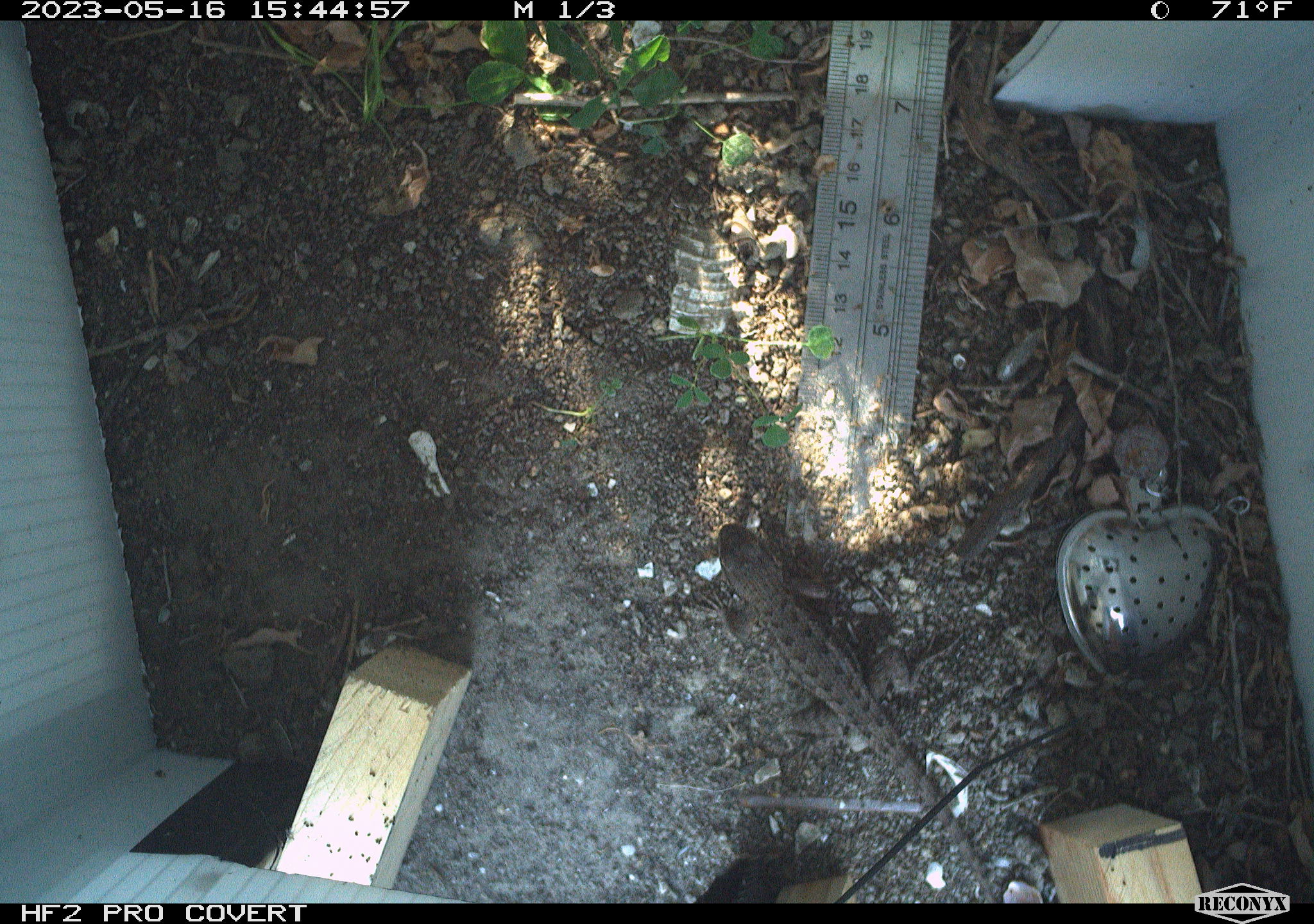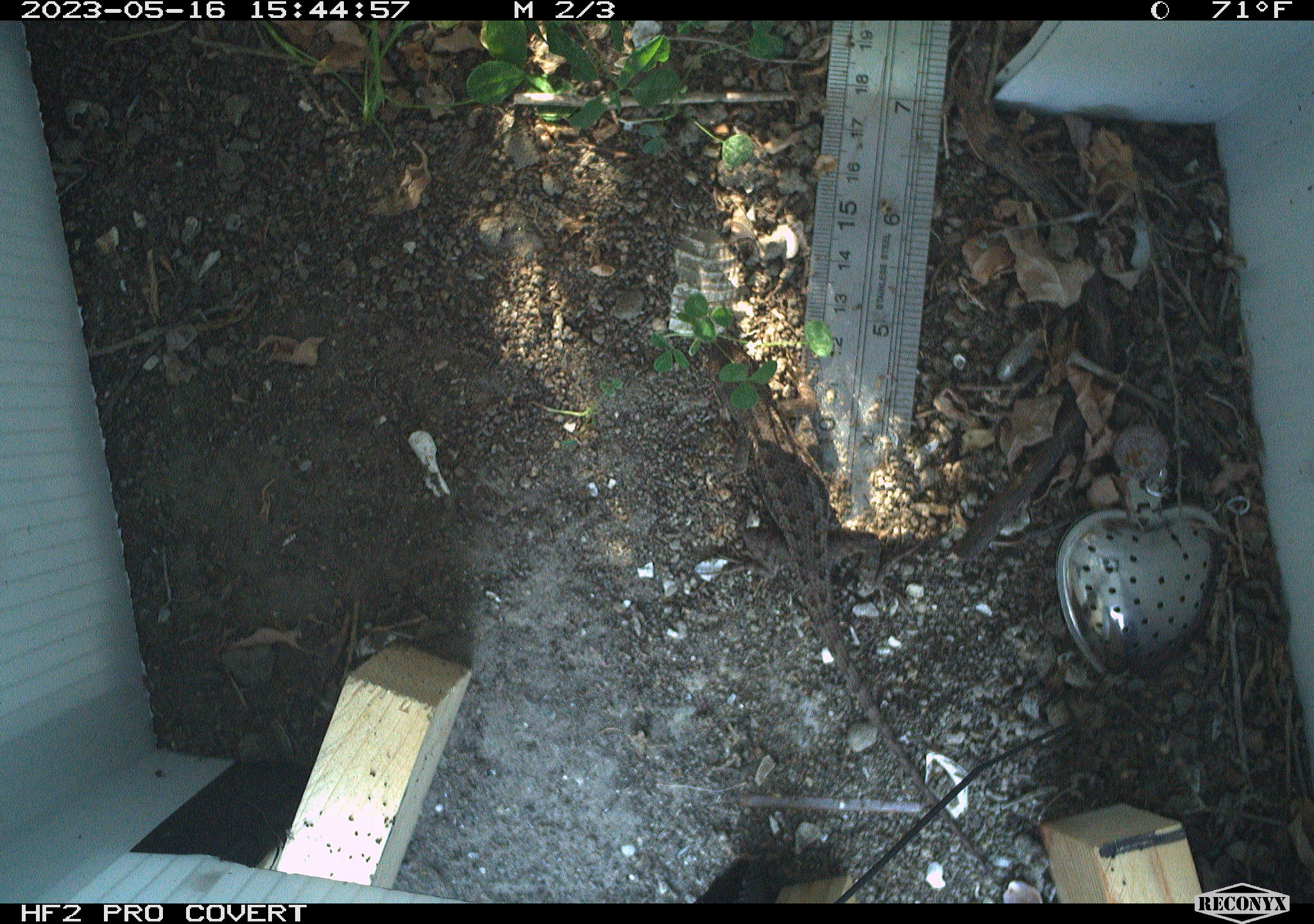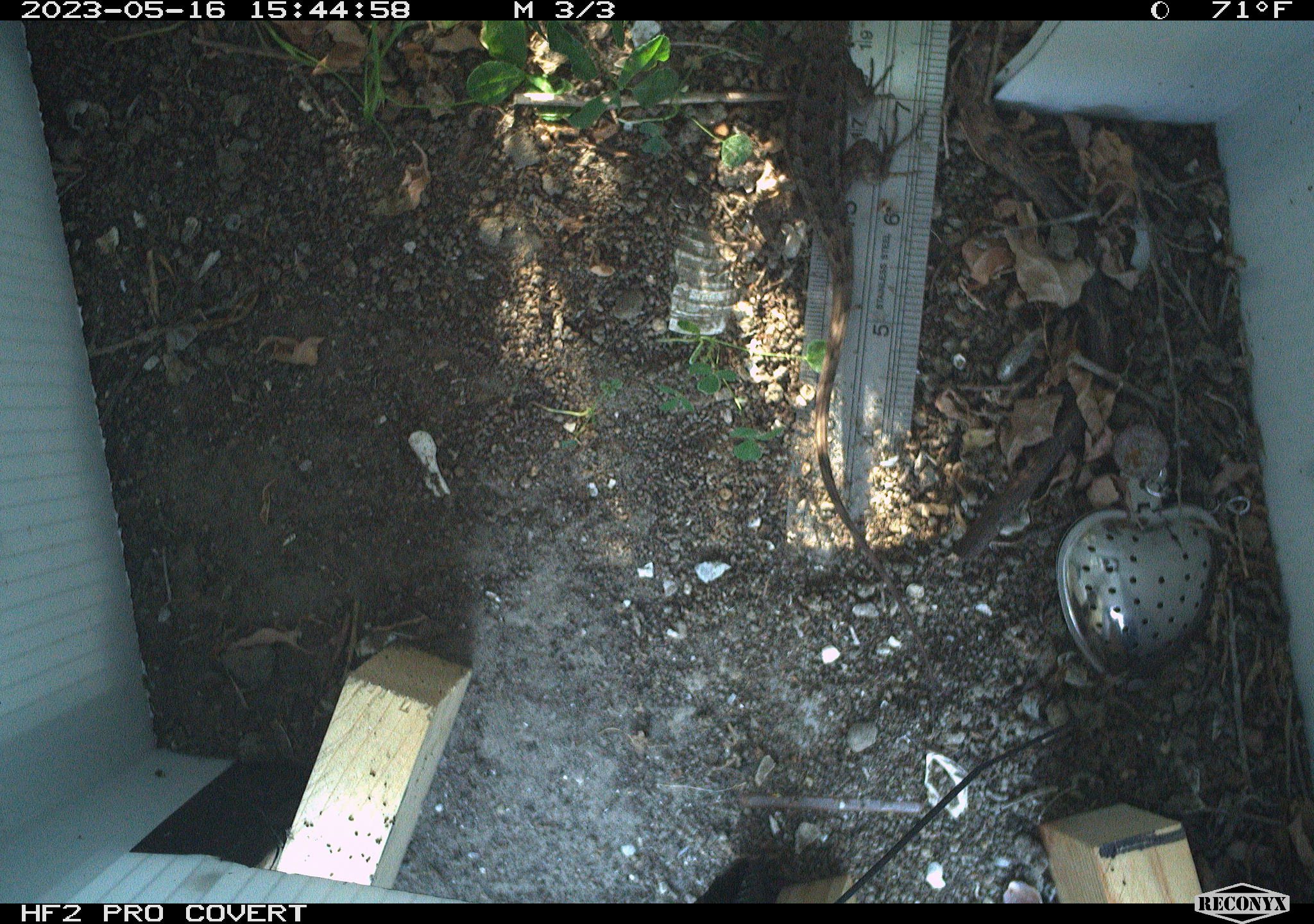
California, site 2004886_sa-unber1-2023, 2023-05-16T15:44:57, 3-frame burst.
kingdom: Animalia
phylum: Chordata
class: Reptilia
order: Squamata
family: Phrynosomatidae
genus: Sceloporus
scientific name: Sceloporus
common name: spiny lizards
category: sceloporus species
Sceloporus species (spiny lizards) (Sceloporus).